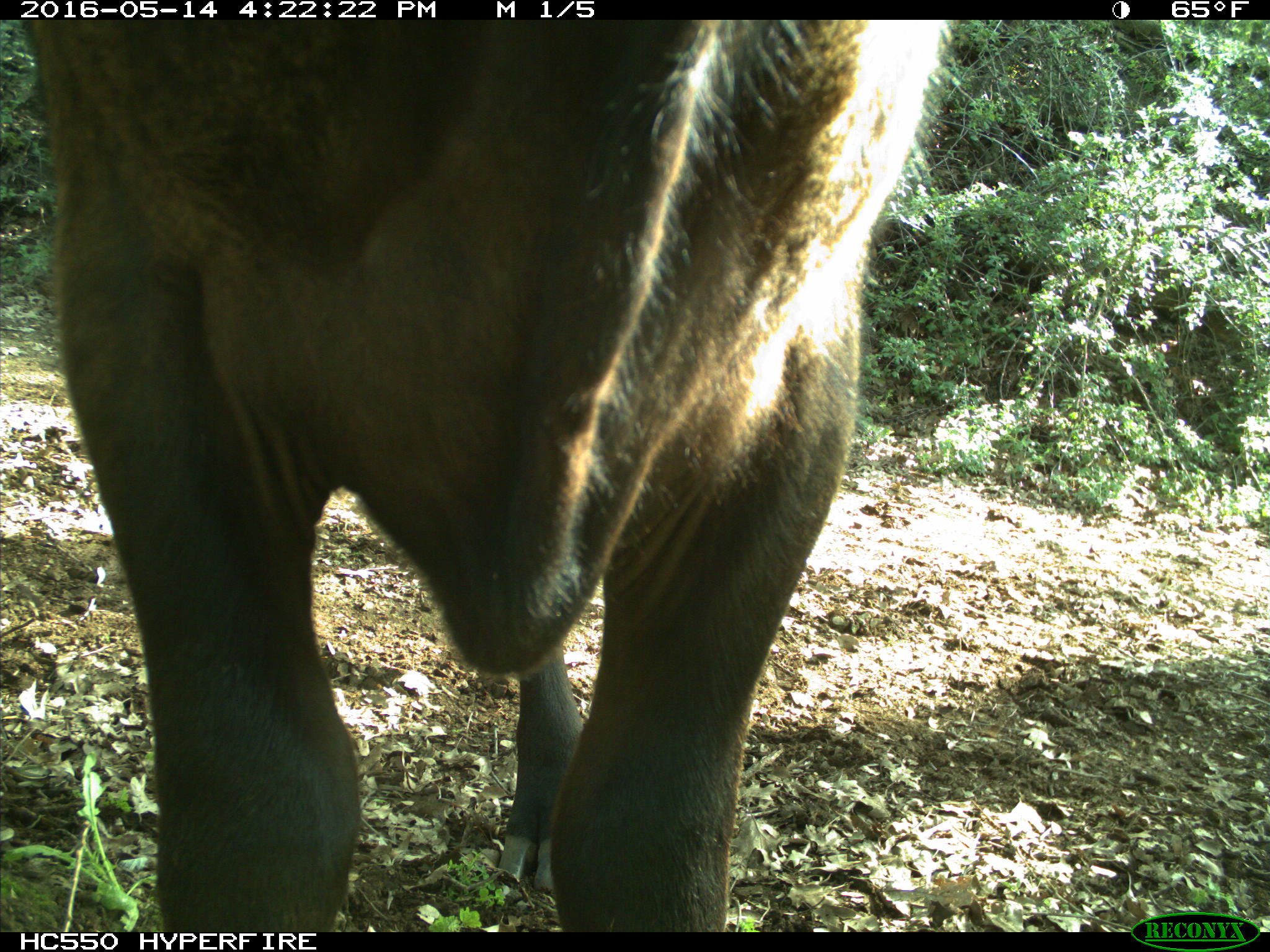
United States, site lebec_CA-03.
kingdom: Animalia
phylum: Chordata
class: Mammalia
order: Artiodactyla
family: Bovidae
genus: Bos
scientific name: Bos taurus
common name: domestic cow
Bos taurus (domestic cow).